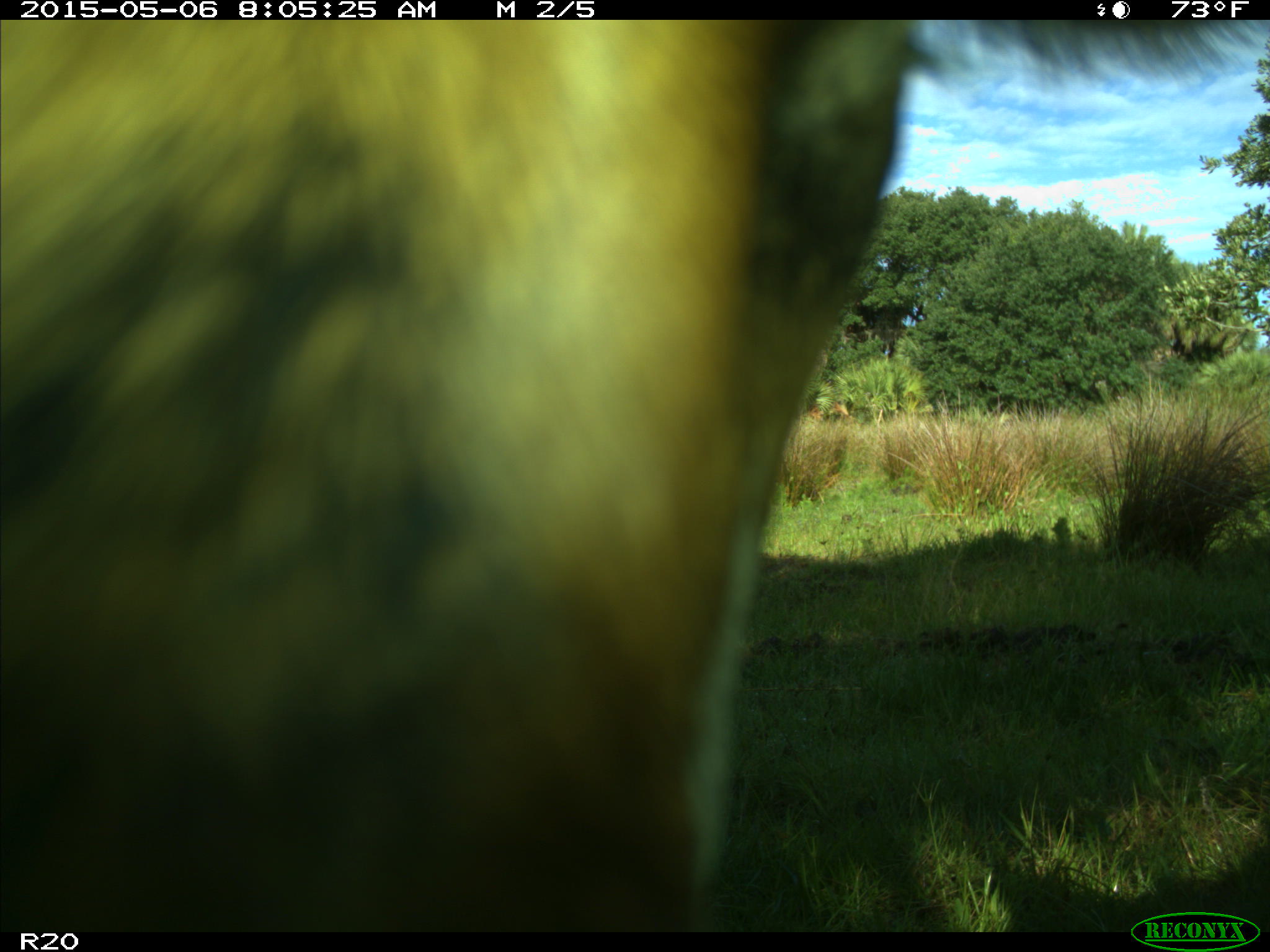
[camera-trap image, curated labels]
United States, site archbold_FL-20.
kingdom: Animalia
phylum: Chordata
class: Mammalia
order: Artiodactyla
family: Bovidae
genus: Bos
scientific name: Bos taurus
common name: domestic cow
Bos taurus (domestic cow).